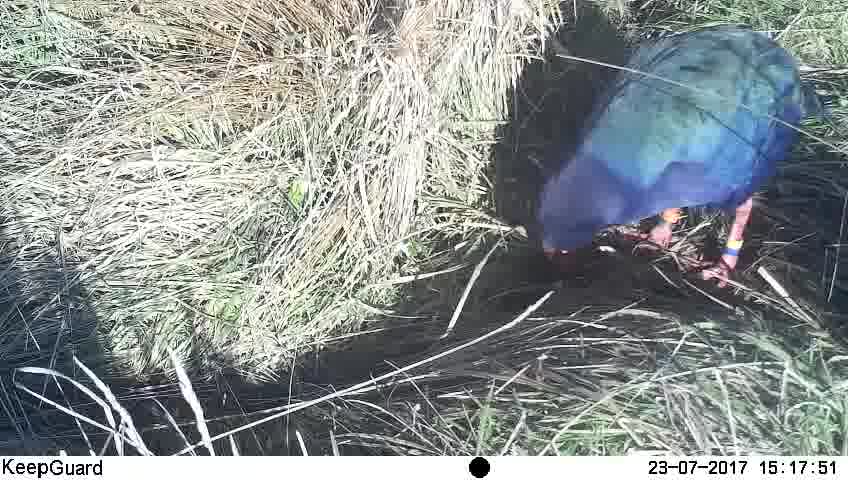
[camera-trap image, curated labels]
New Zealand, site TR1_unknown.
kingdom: Animalia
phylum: Chordata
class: Aves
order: Gruiformes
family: Rallidae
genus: Porphyrio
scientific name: Porphyrio mantelli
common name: takahe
Takahe (Porphyrio mantelli).